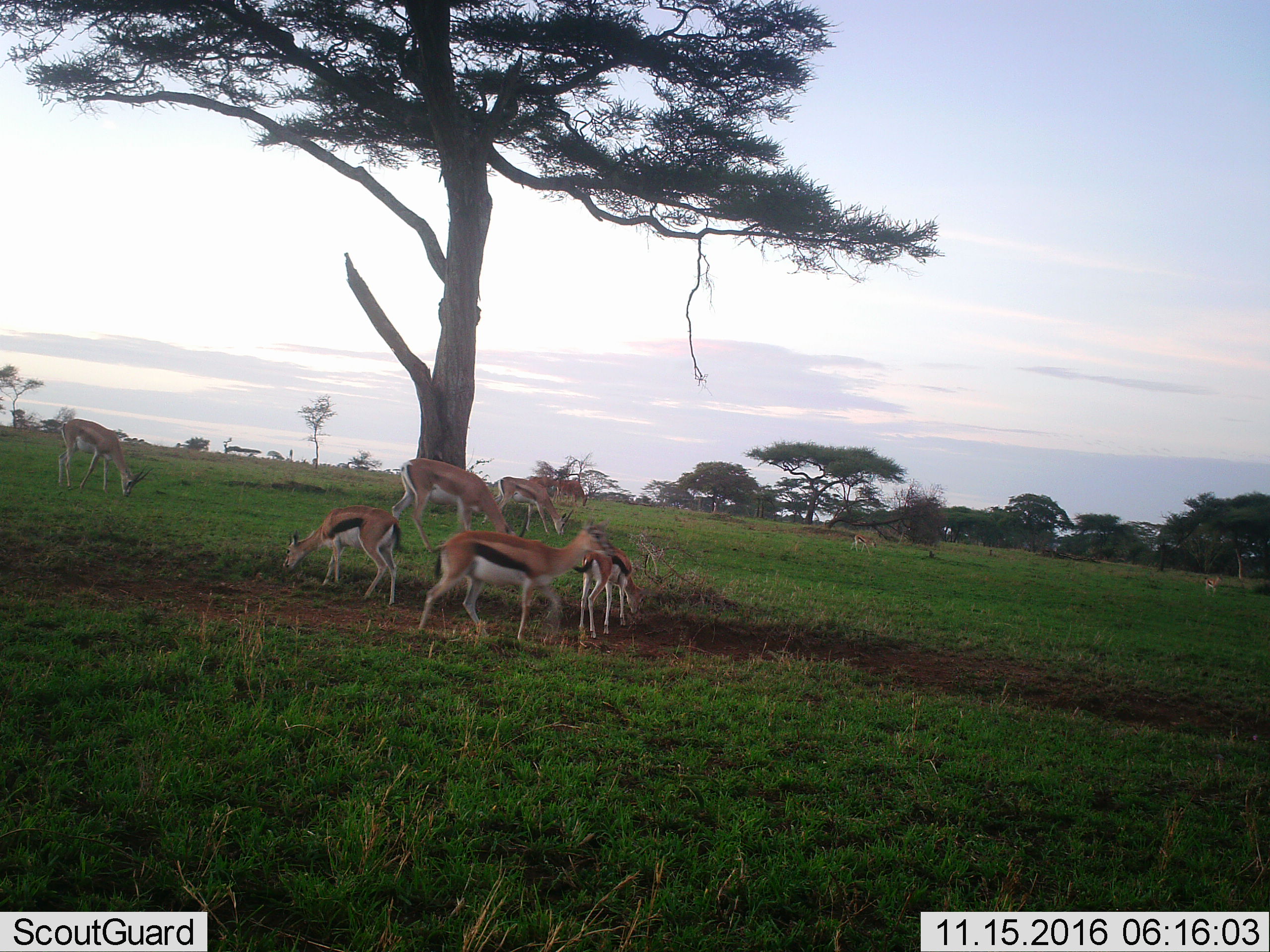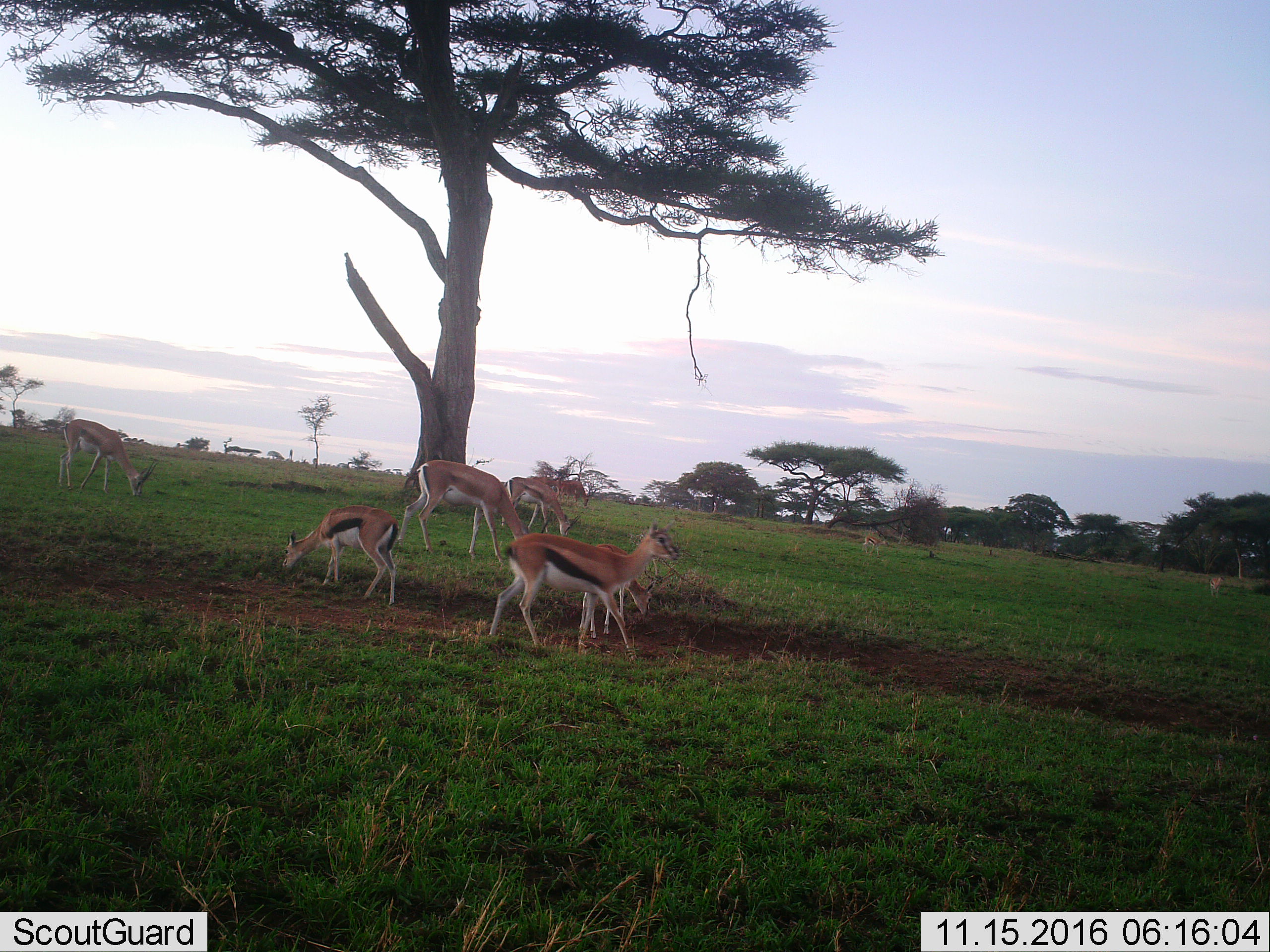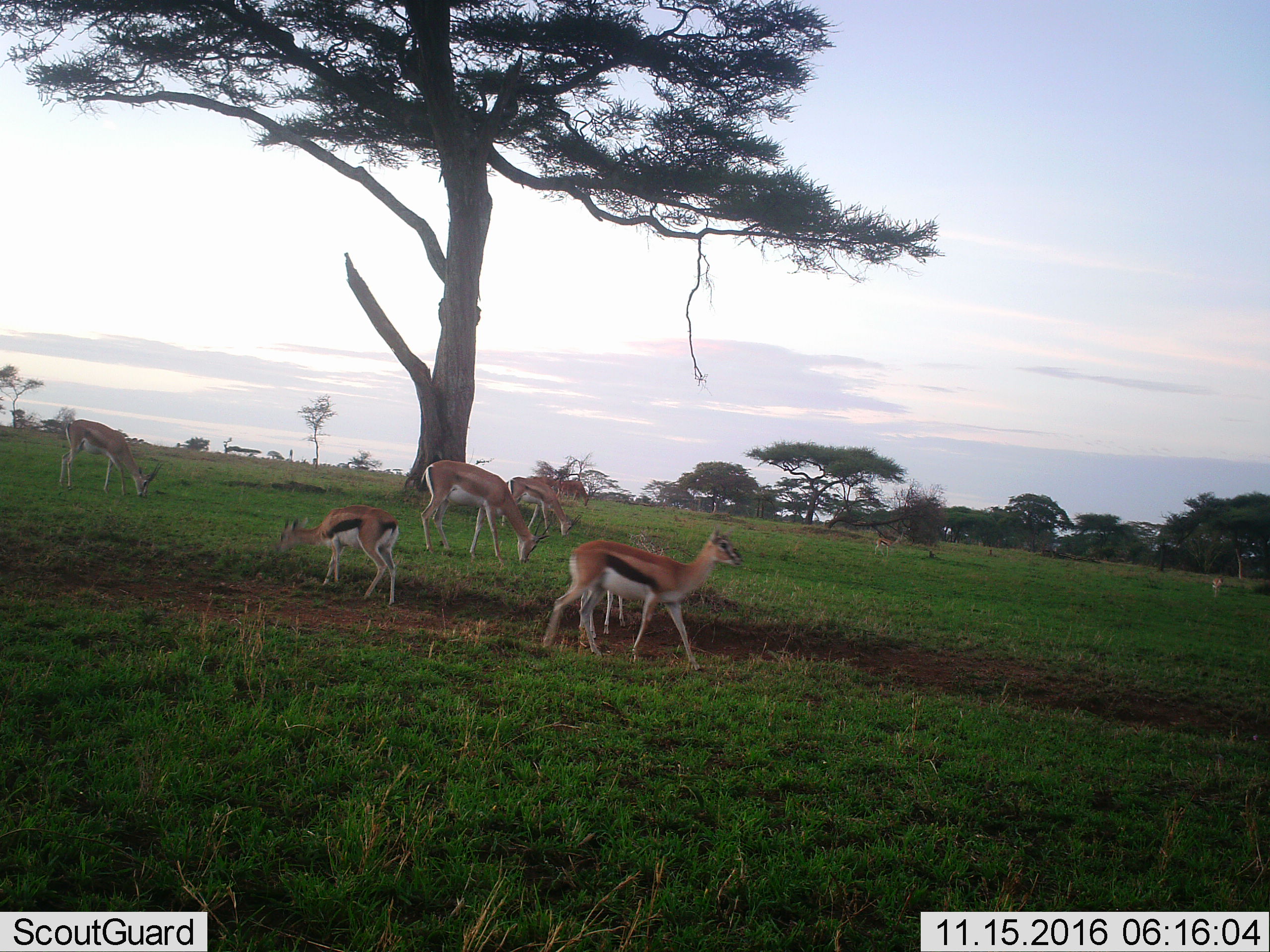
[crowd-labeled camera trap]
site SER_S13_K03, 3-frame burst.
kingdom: Animalia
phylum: Chordata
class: Mammalia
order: Artiodactyla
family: Bovidae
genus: Nanger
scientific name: Nanger granti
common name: grant's gazelle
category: gazellegrants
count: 6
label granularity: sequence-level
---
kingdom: Animalia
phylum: Chordata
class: Mammalia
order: Artiodactyla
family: Bovidae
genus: Eudorcas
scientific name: Eudorcas thomsonii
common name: thomson's gazelle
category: gazellethomsons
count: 5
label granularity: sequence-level